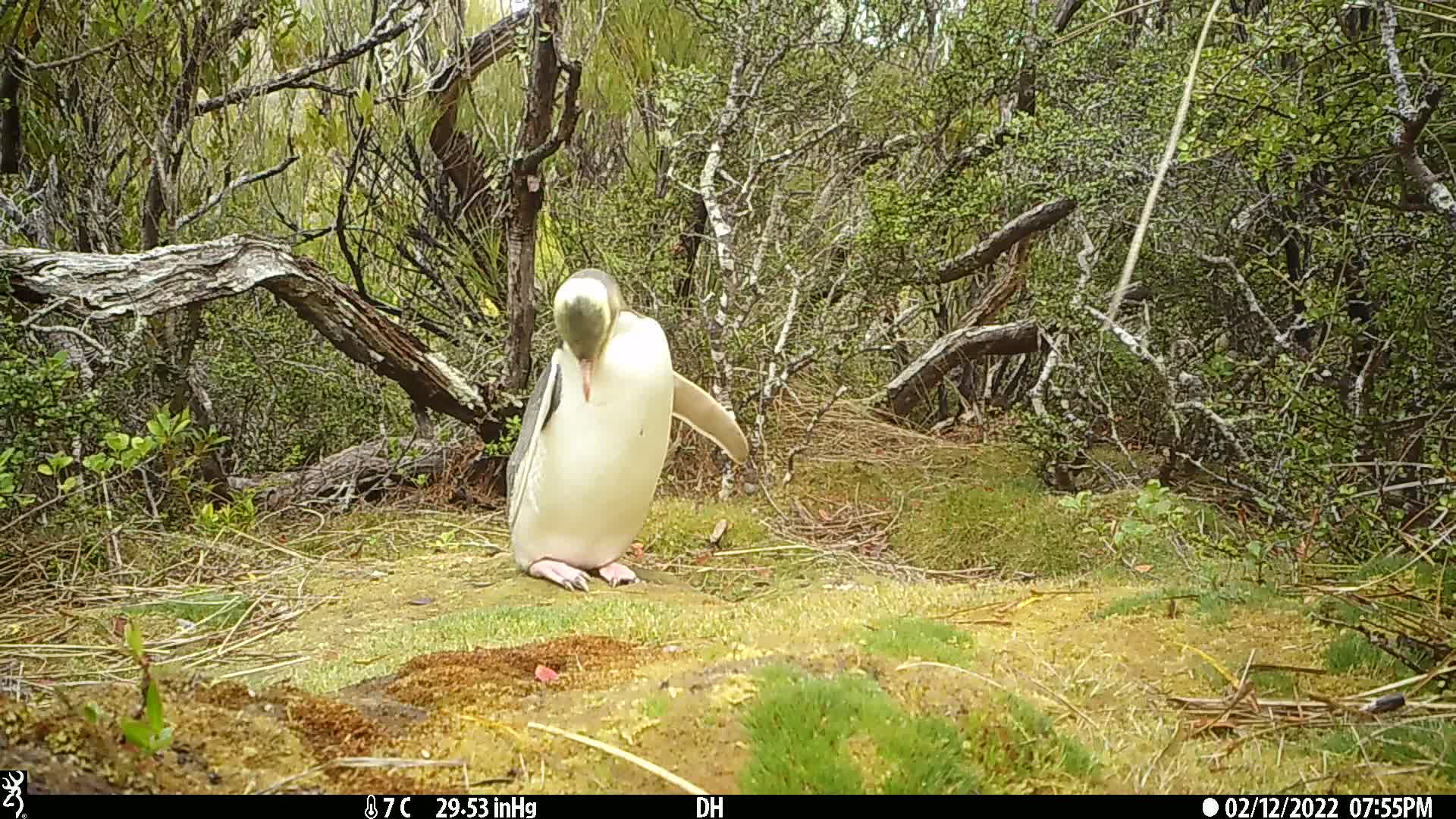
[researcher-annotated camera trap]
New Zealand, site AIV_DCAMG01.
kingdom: Animalia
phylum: Chordata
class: Aves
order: Sphenisciformes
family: Spheniscidae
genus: Megadyptes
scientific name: Megadyptes antipodes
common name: yellow-eyed penguin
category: yellow eyed penguin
Yellow eyed penguin (yellow-eyed penguin) (Megadyptes antipodes).